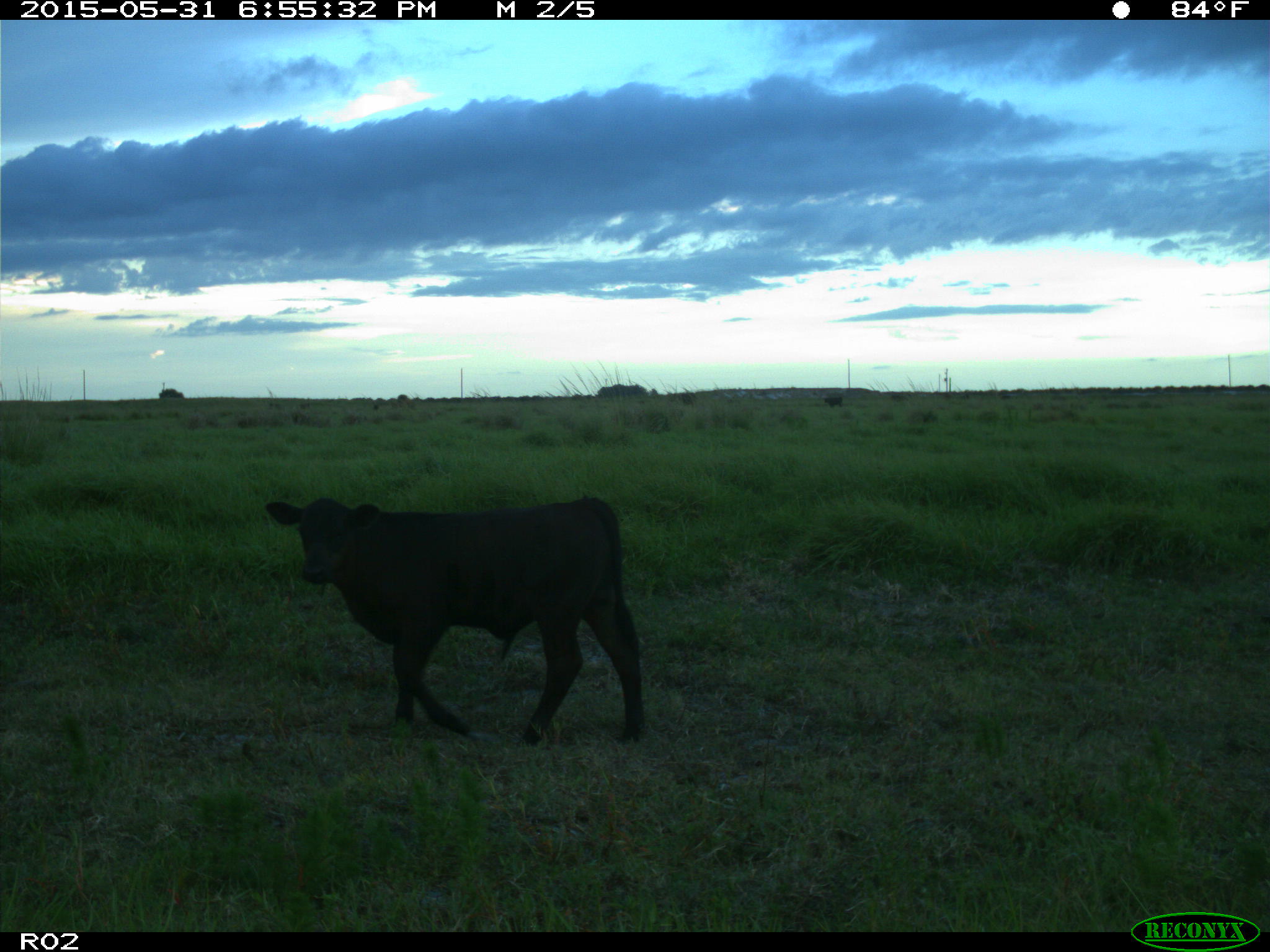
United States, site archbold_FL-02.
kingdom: Animalia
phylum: Chordata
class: Mammalia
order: Artiodactyla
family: Bovidae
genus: Bos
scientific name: Bos taurus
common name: domestic cow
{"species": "Bos taurus (domestic cow)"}